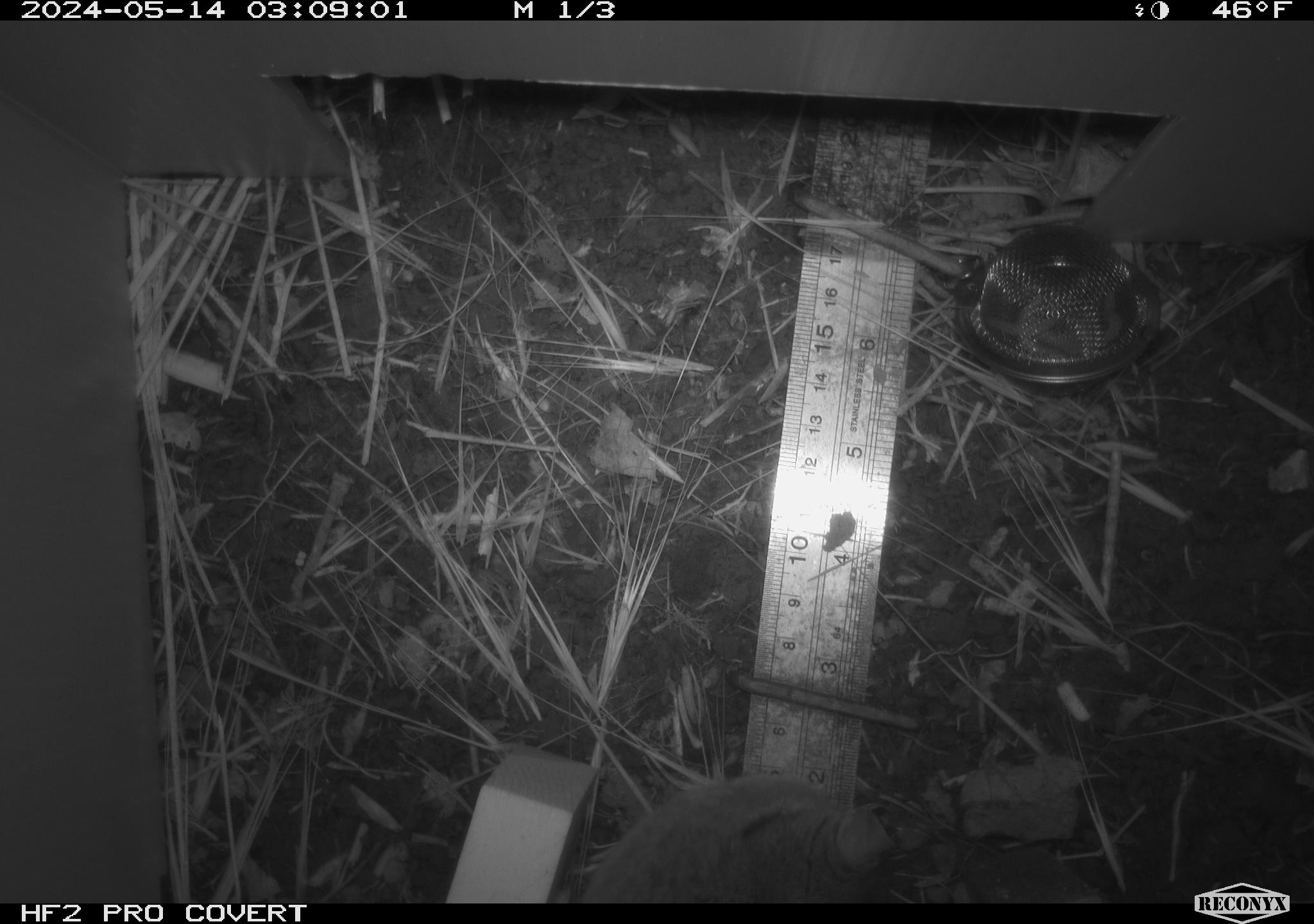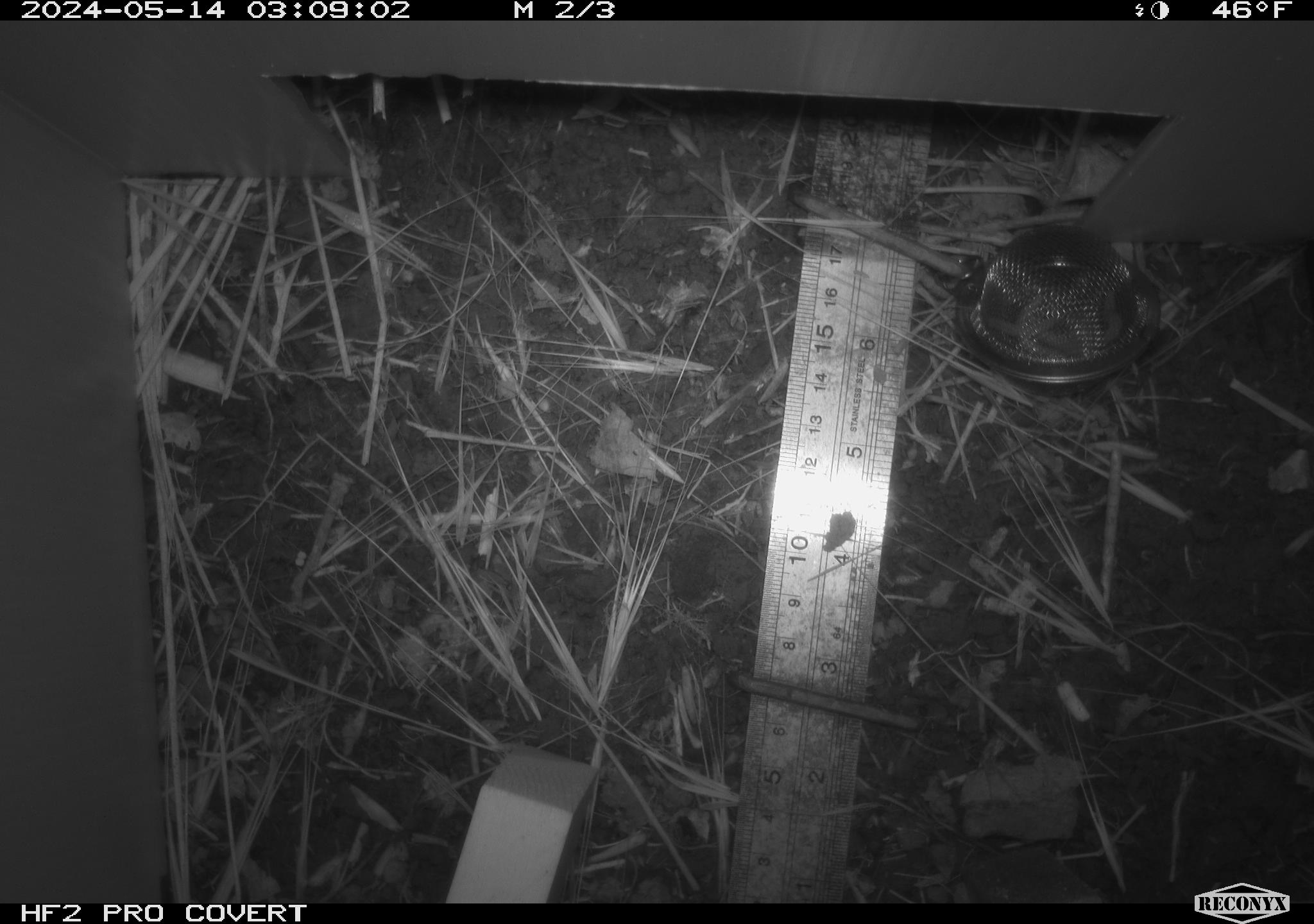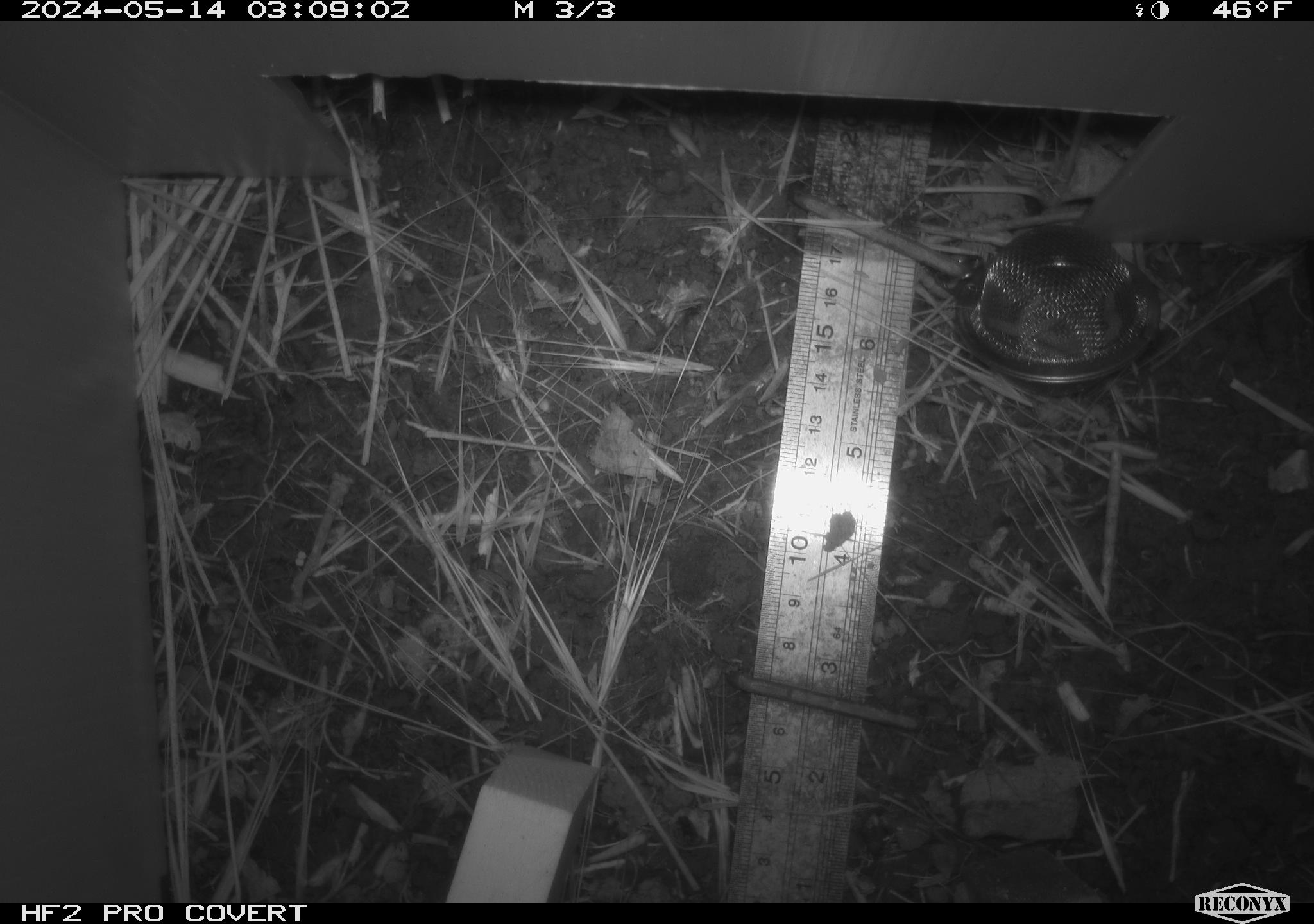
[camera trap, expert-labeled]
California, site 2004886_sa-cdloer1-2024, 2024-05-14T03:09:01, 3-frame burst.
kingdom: Animalia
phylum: Chordata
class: Mammalia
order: Rodentia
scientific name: Rodentia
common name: mouse species